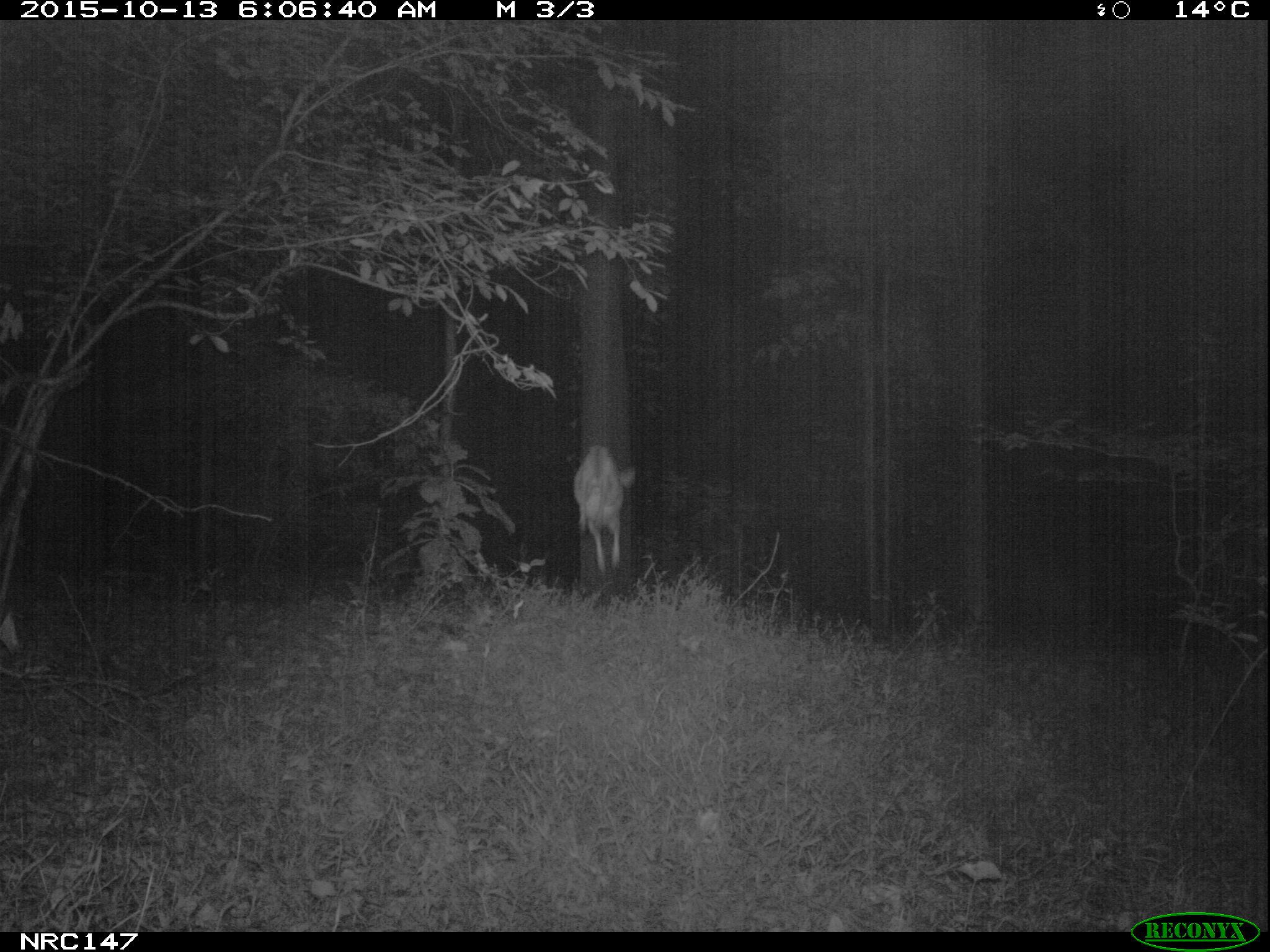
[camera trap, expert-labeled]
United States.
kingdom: Animalia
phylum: Chordata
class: Mammalia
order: Artiodactyla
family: Cervidae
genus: Odocoileus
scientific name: Odocoileus virginianus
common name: white-tailed deer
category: White Tailed Deer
White Tailed Deer (white-tailed deer) (Odocoileus virginianus).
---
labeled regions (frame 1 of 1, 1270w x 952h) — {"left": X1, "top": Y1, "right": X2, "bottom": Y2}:
White Tailed Deer: {"left": 567, "top": 438, "right": 638, "bottom": 581}